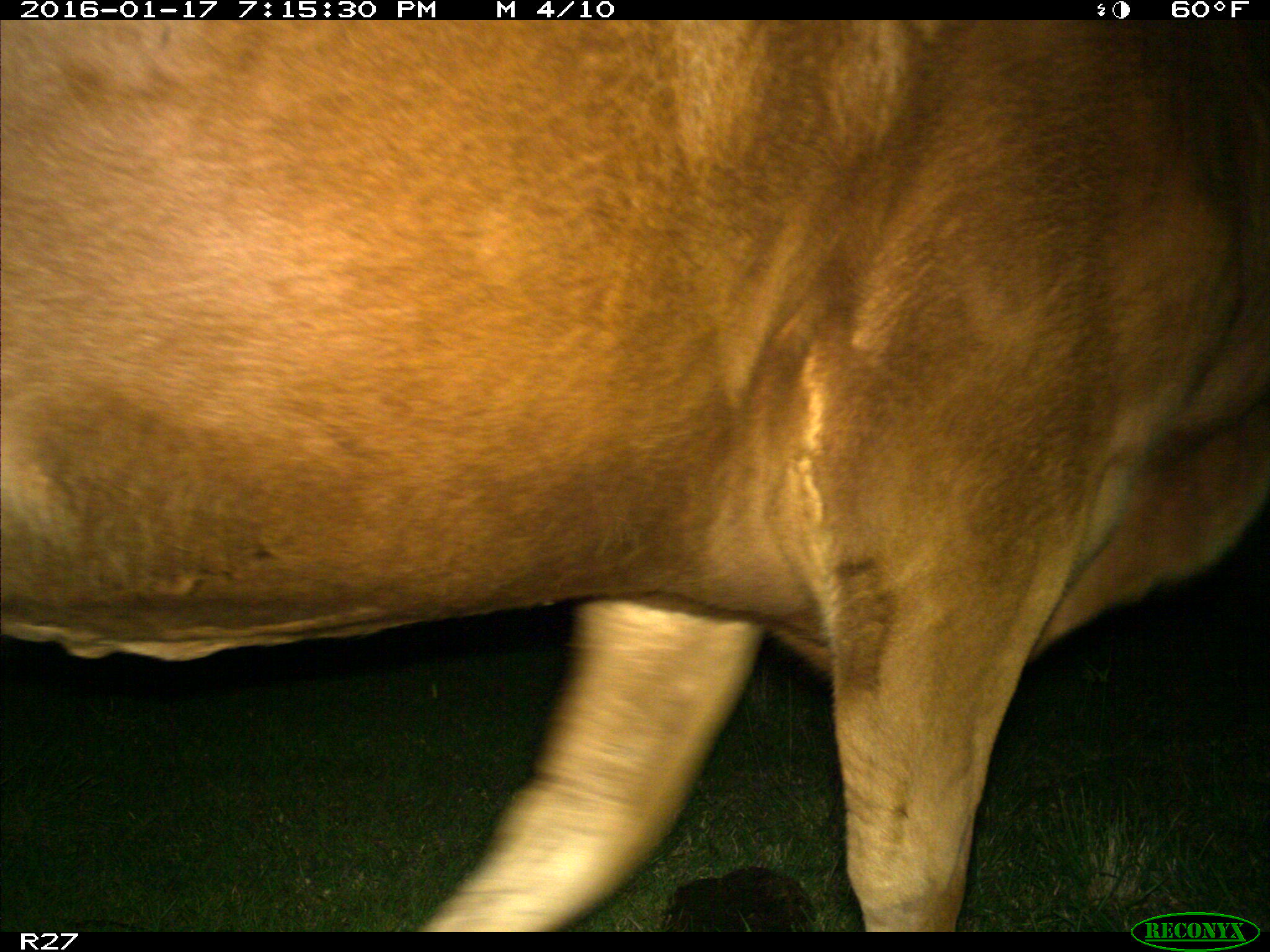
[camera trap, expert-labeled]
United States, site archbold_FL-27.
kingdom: Animalia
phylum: Chordata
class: Mammalia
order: Artiodactyla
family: Bovidae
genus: Bos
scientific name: Bos taurus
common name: domestic cow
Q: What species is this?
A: Bos taurus (domestic cow).